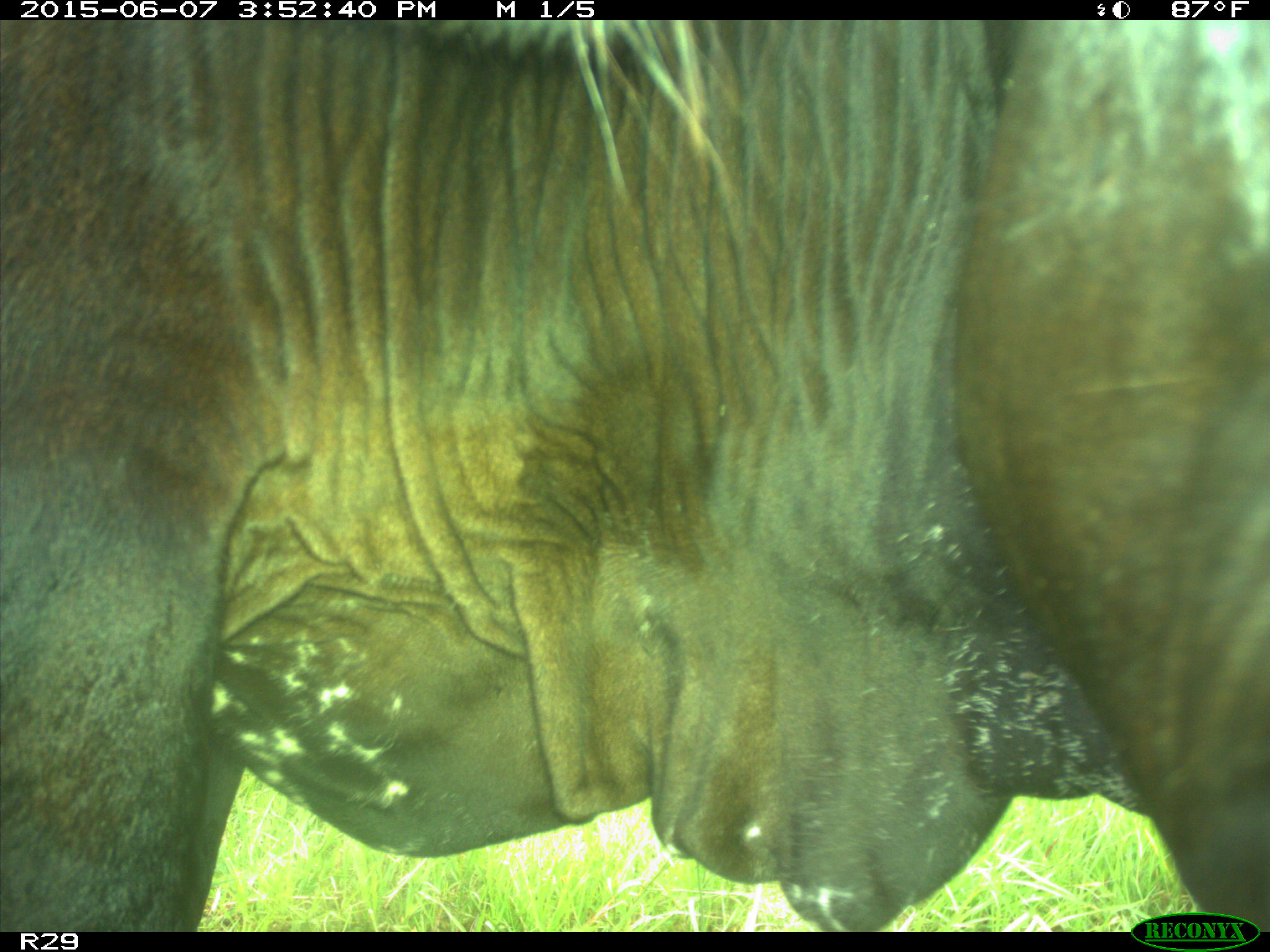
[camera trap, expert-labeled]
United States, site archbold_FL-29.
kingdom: Animalia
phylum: Chordata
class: Mammalia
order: Artiodactyla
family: Bovidae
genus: Bos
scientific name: Bos taurus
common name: domestic cow